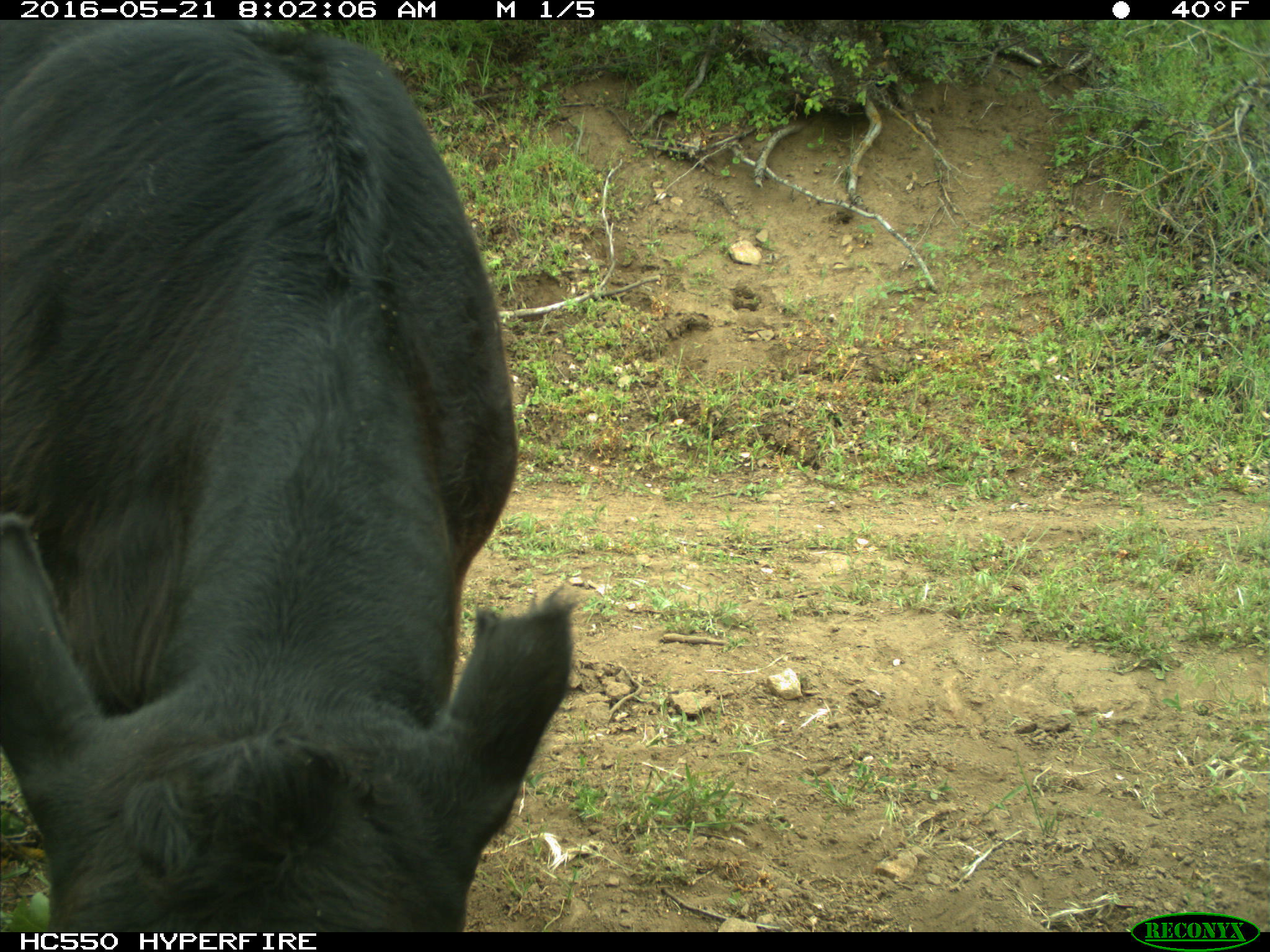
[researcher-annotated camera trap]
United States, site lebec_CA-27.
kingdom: Animalia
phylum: Chordata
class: Mammalia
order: Artiodactyla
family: Bovidae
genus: Bos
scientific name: Bos taurus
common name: domestic cow